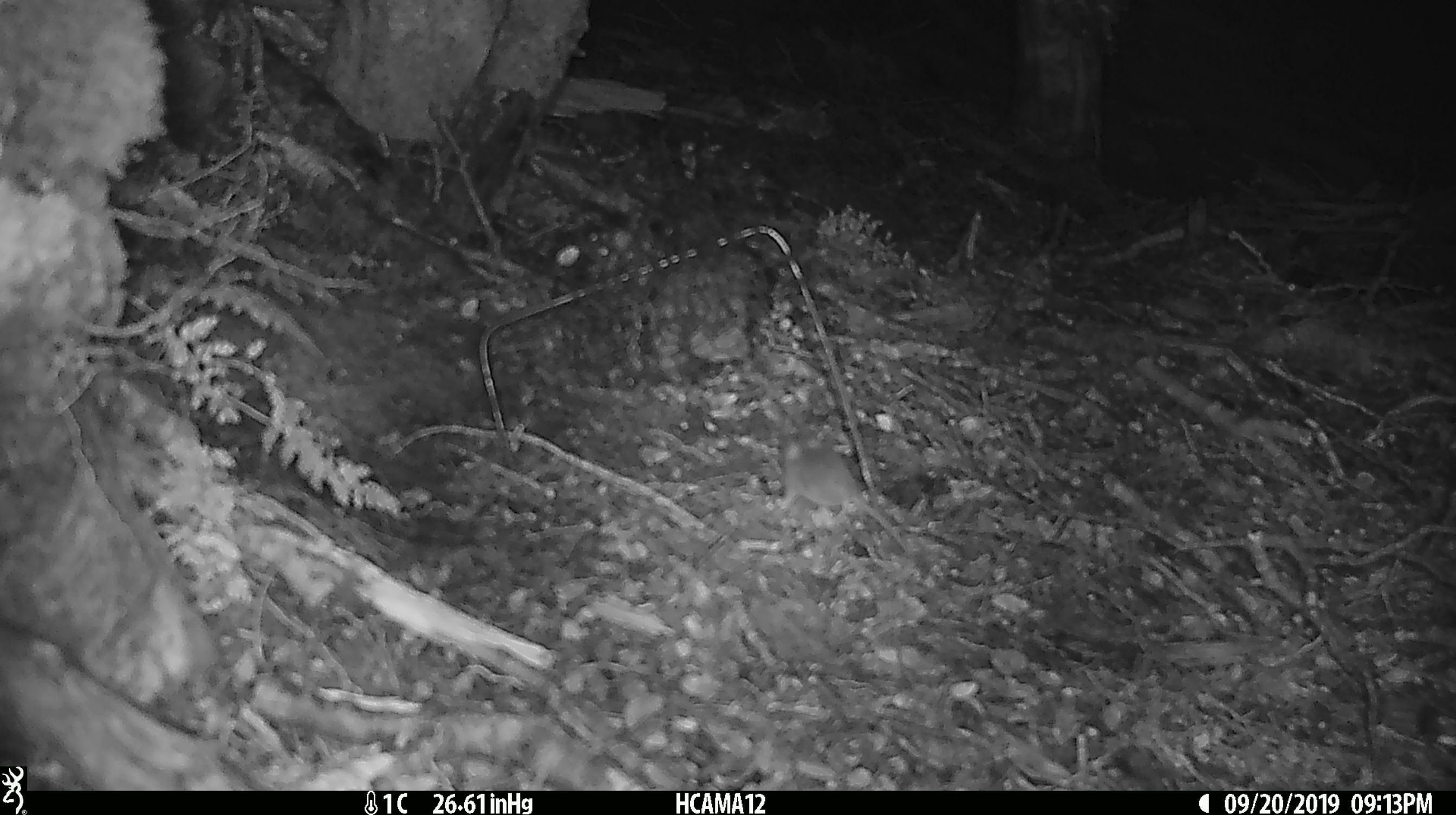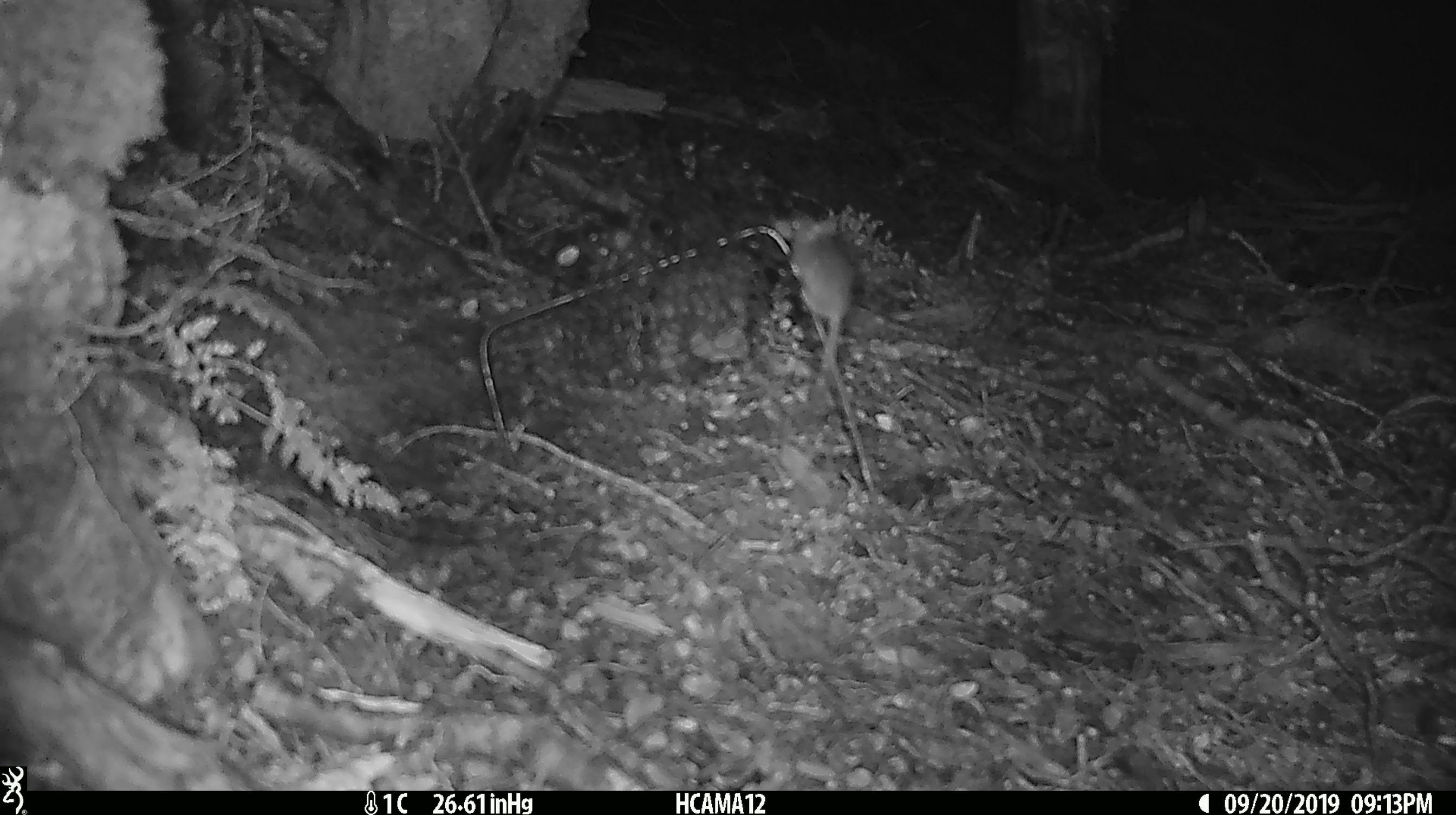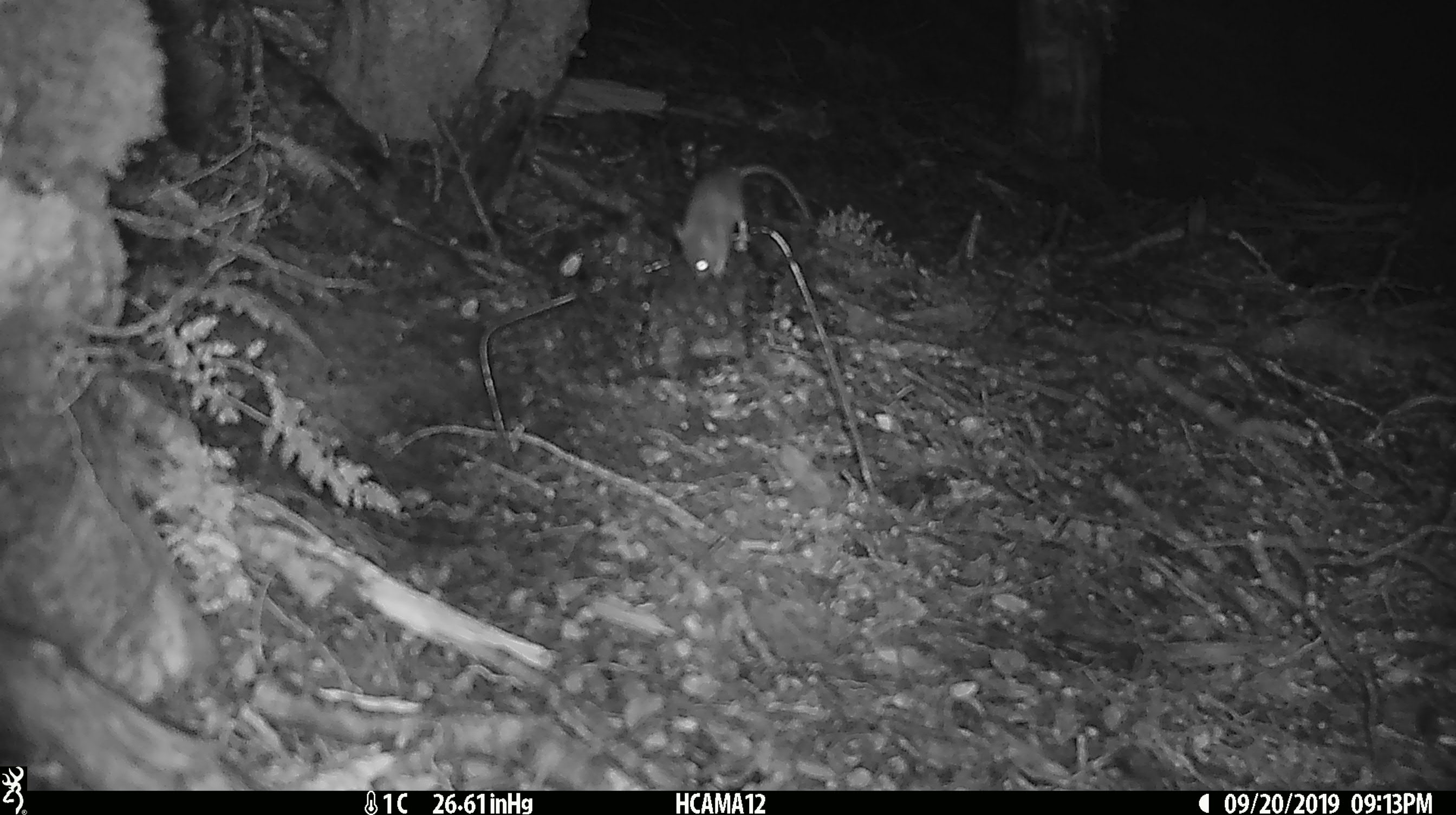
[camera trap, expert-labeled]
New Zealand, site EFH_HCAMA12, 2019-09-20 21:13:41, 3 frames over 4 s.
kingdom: Animalia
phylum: Chordata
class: Mammalia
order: Rodentia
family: Muridae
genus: Mus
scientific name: Mus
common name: mouse